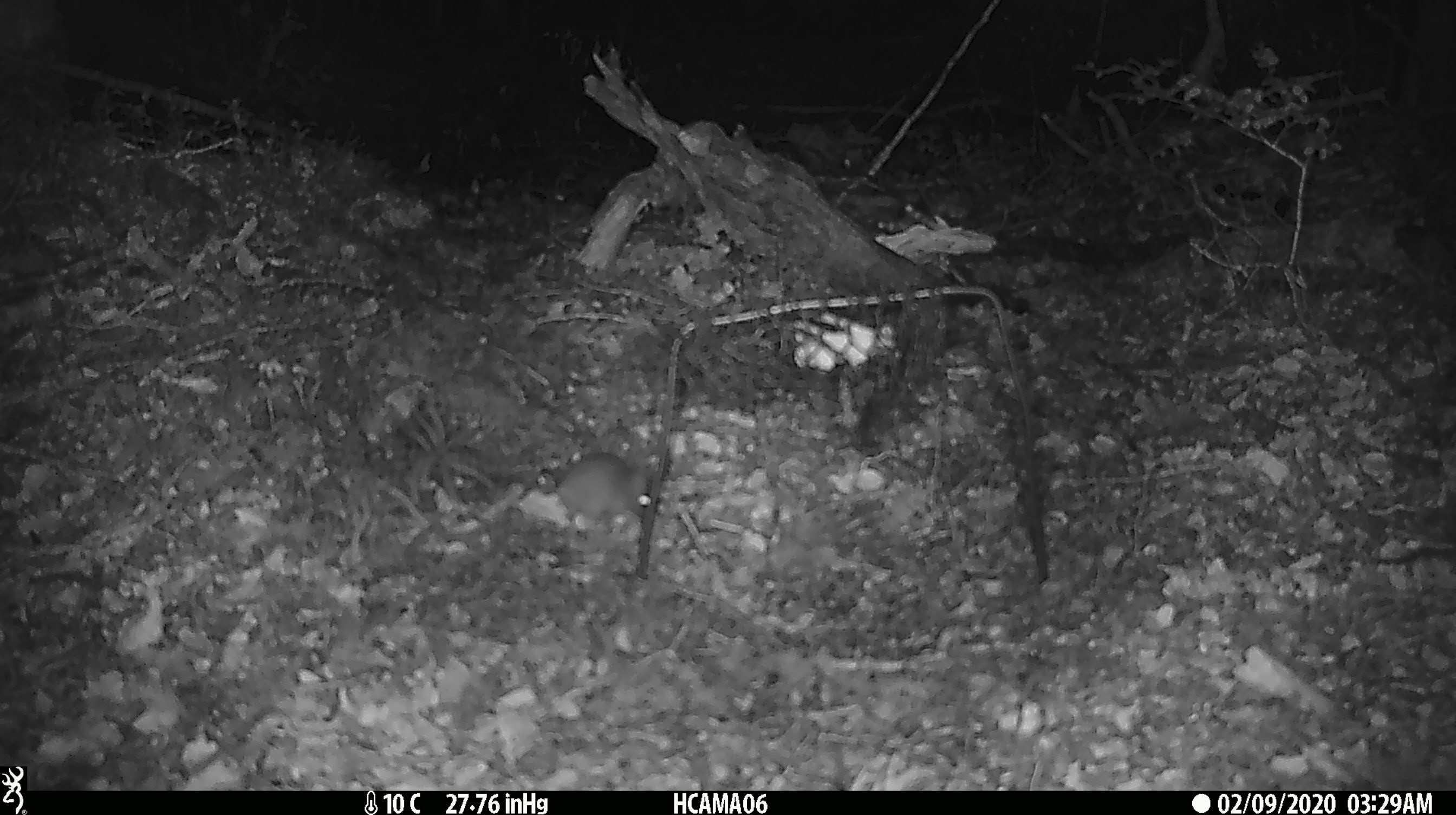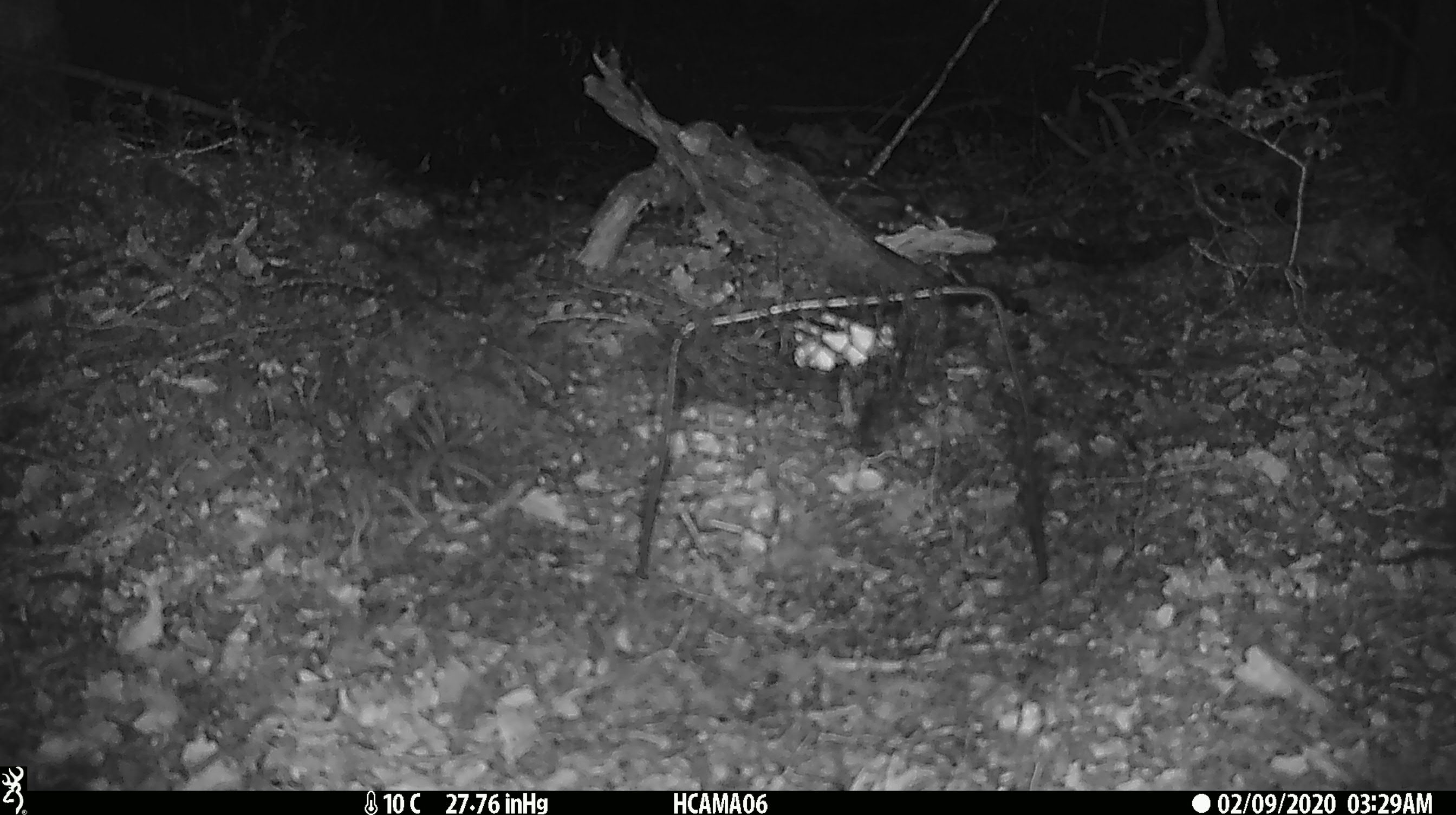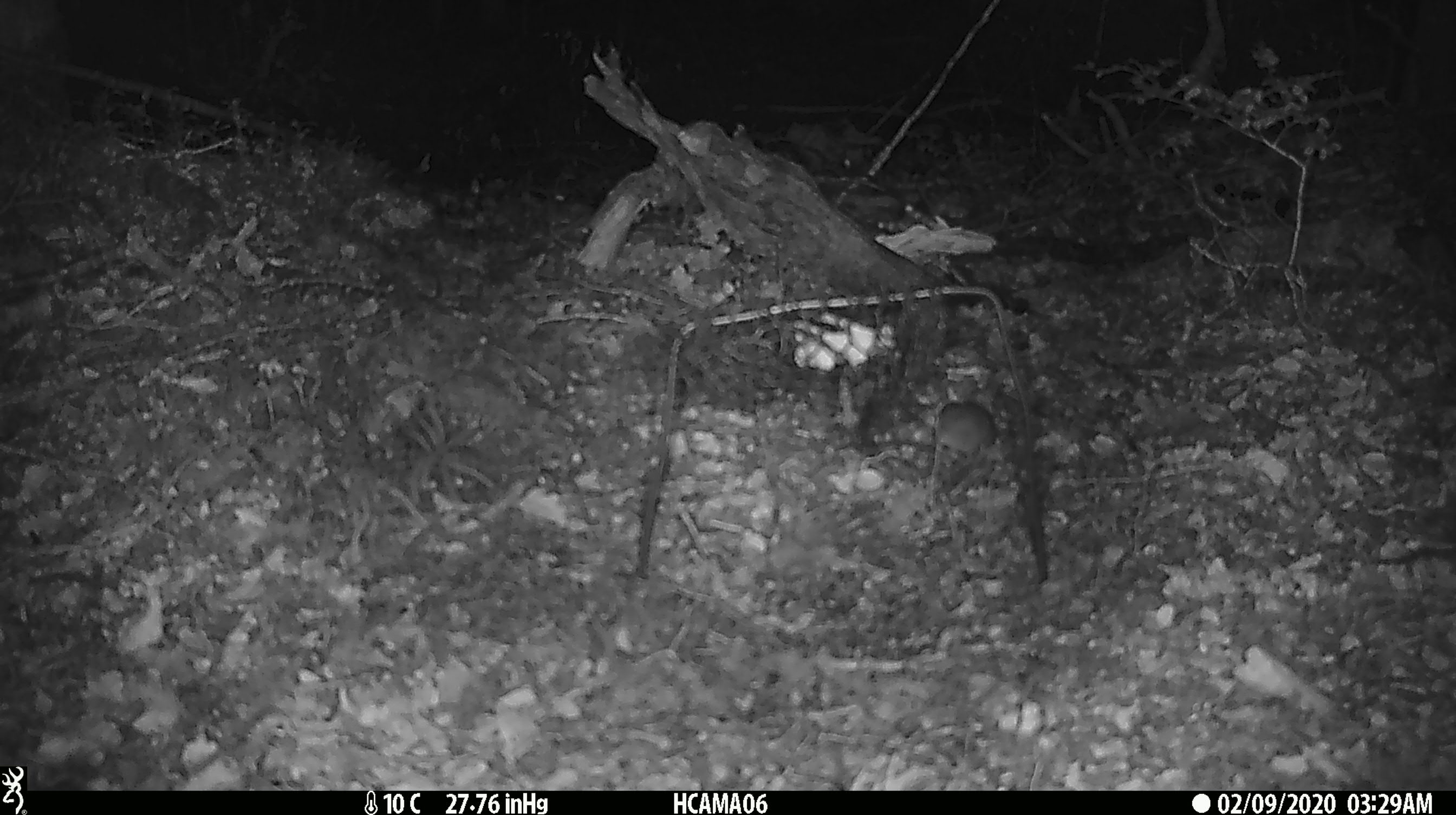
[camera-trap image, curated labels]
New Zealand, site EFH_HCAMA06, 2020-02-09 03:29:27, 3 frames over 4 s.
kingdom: Animalia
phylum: Chordata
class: Mammalia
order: Rodentia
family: Muridae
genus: Mus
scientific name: Mus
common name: mouse